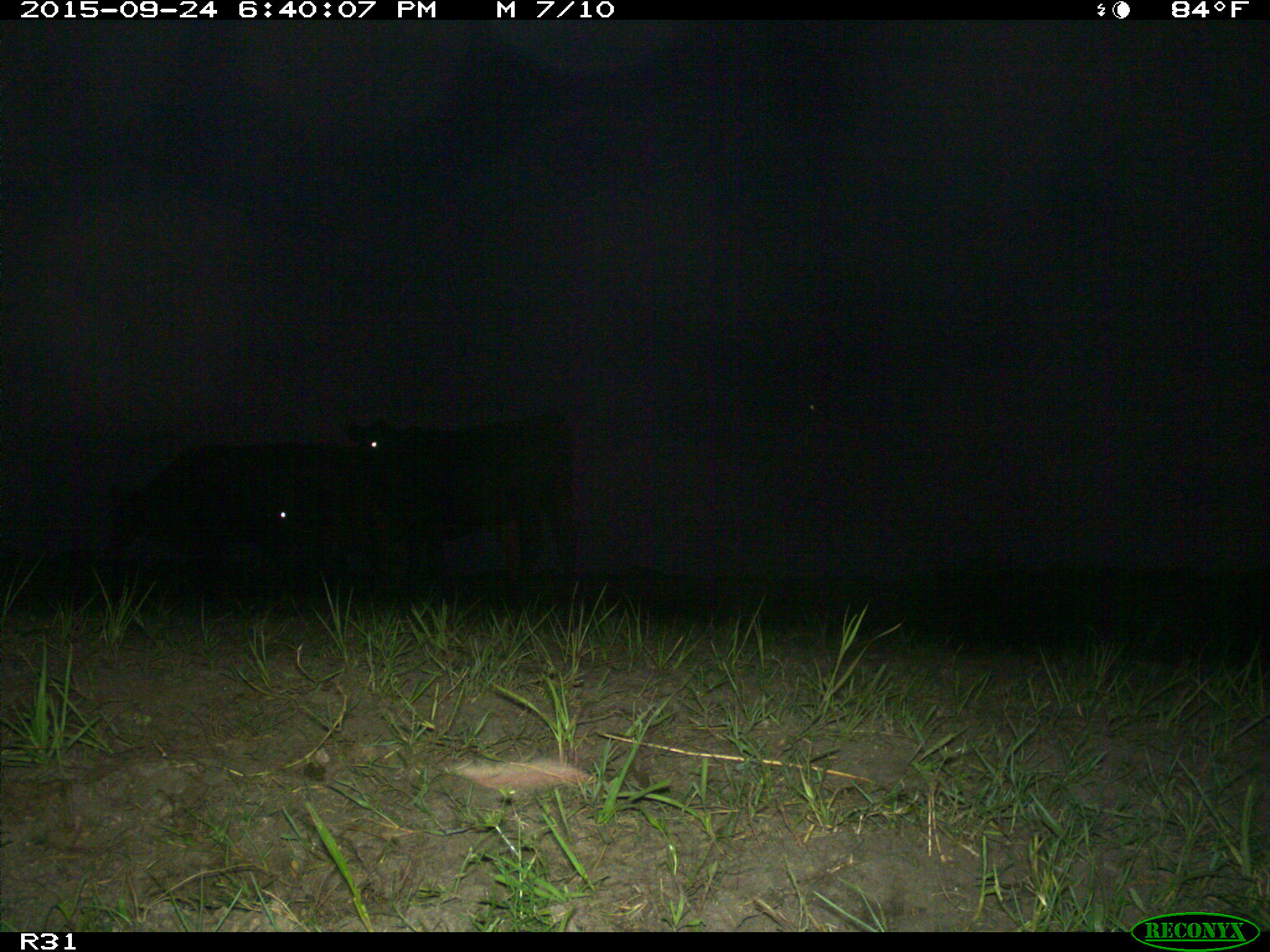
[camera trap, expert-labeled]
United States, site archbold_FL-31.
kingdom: Animalia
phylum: Chordata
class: Mammalia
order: Artiodactyla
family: Bovidae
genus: Bos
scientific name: Bos taurus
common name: domestic cow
Bos taurus (domestic cow).